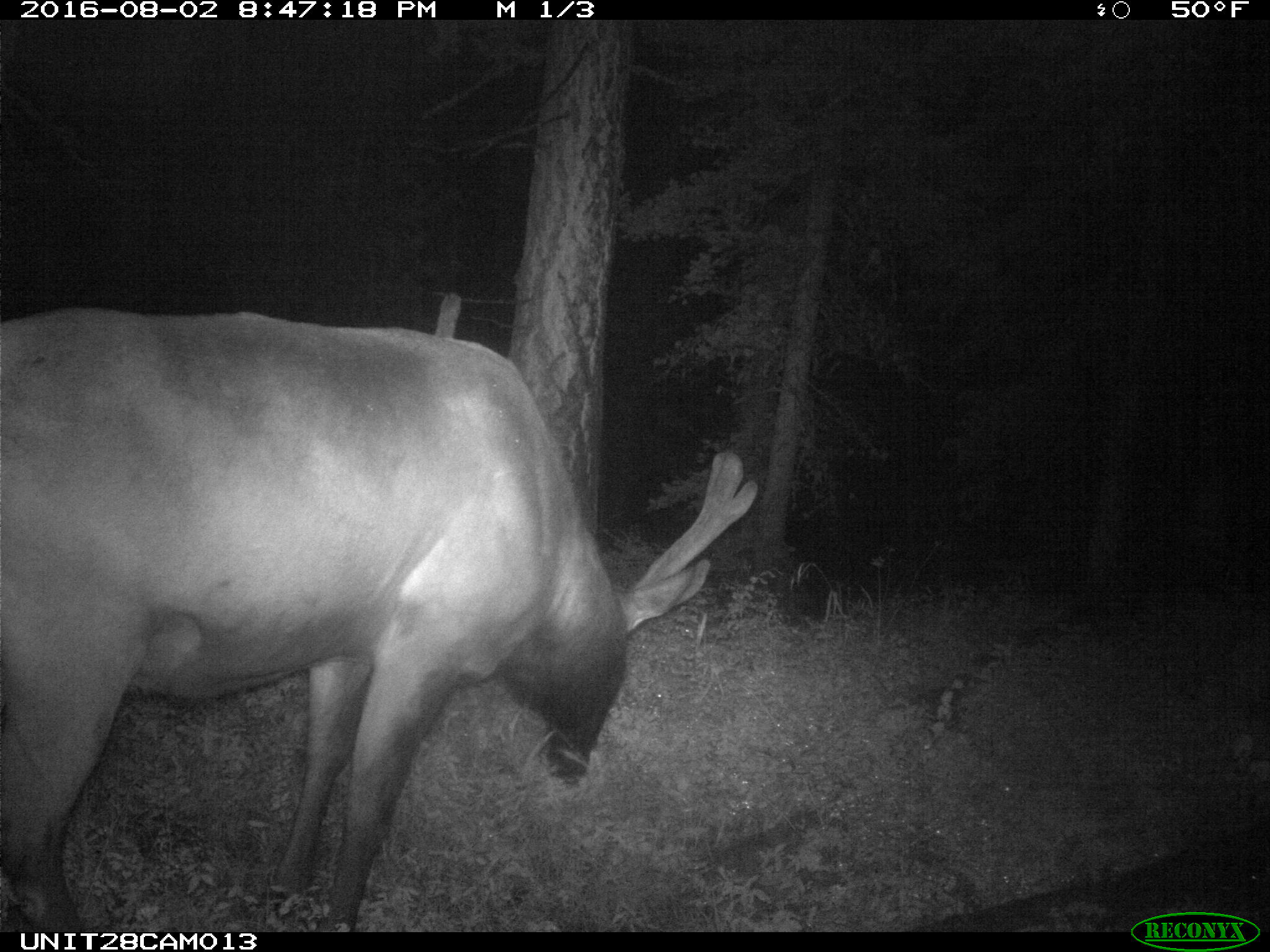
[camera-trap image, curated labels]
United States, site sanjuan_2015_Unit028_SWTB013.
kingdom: Animalia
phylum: Chordata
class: Mammalia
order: Artiodactyla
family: Cervidae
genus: Cervus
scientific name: Cervus elaphus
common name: red deer